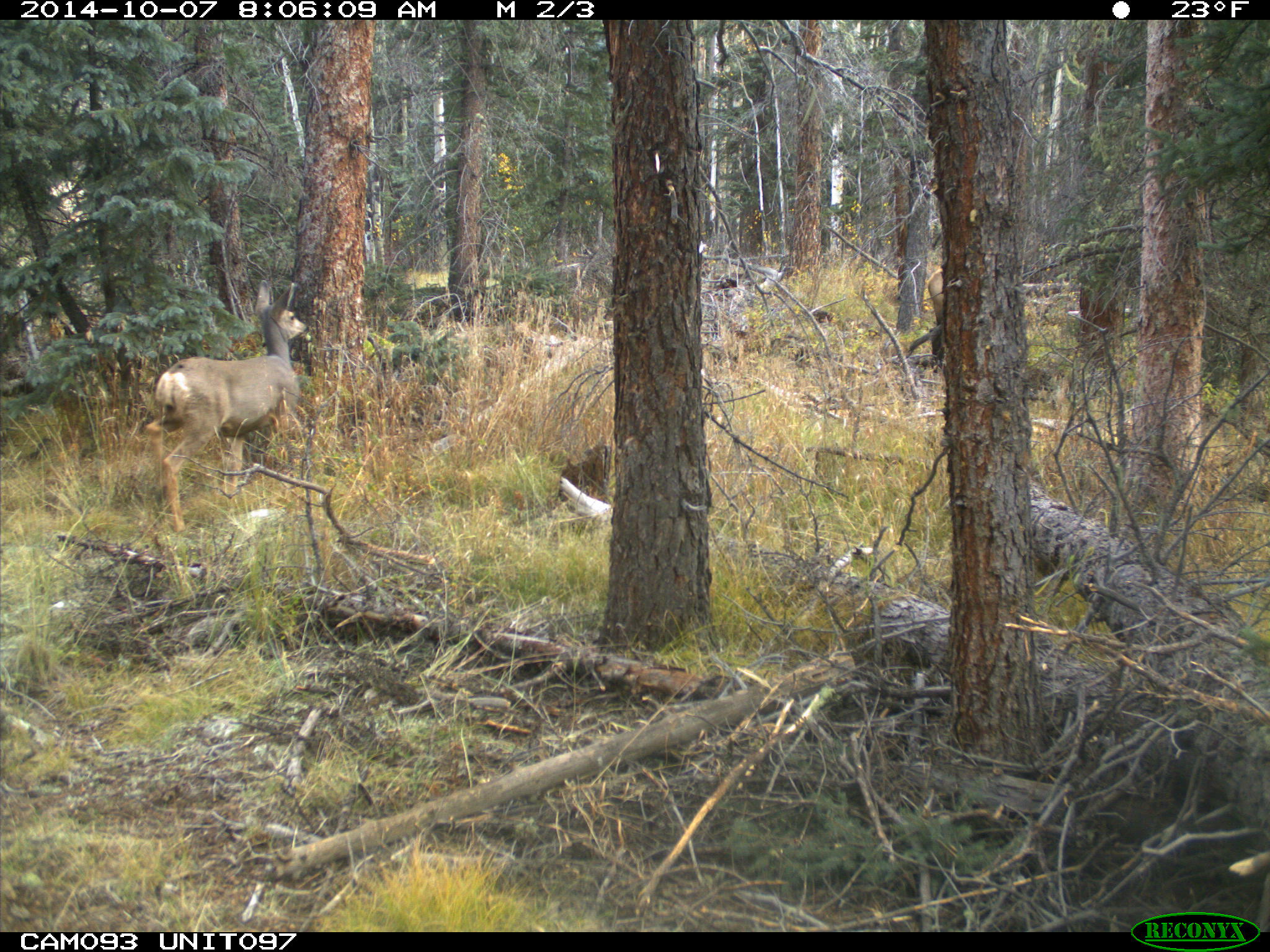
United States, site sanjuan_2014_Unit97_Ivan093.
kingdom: Animalia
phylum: Chordata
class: Mammalia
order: Artiodactyla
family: Cervidae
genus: Odocoileus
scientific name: Odocoileus hemionus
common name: mule deer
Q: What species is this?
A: Odocoileus hemionus (mule deer).